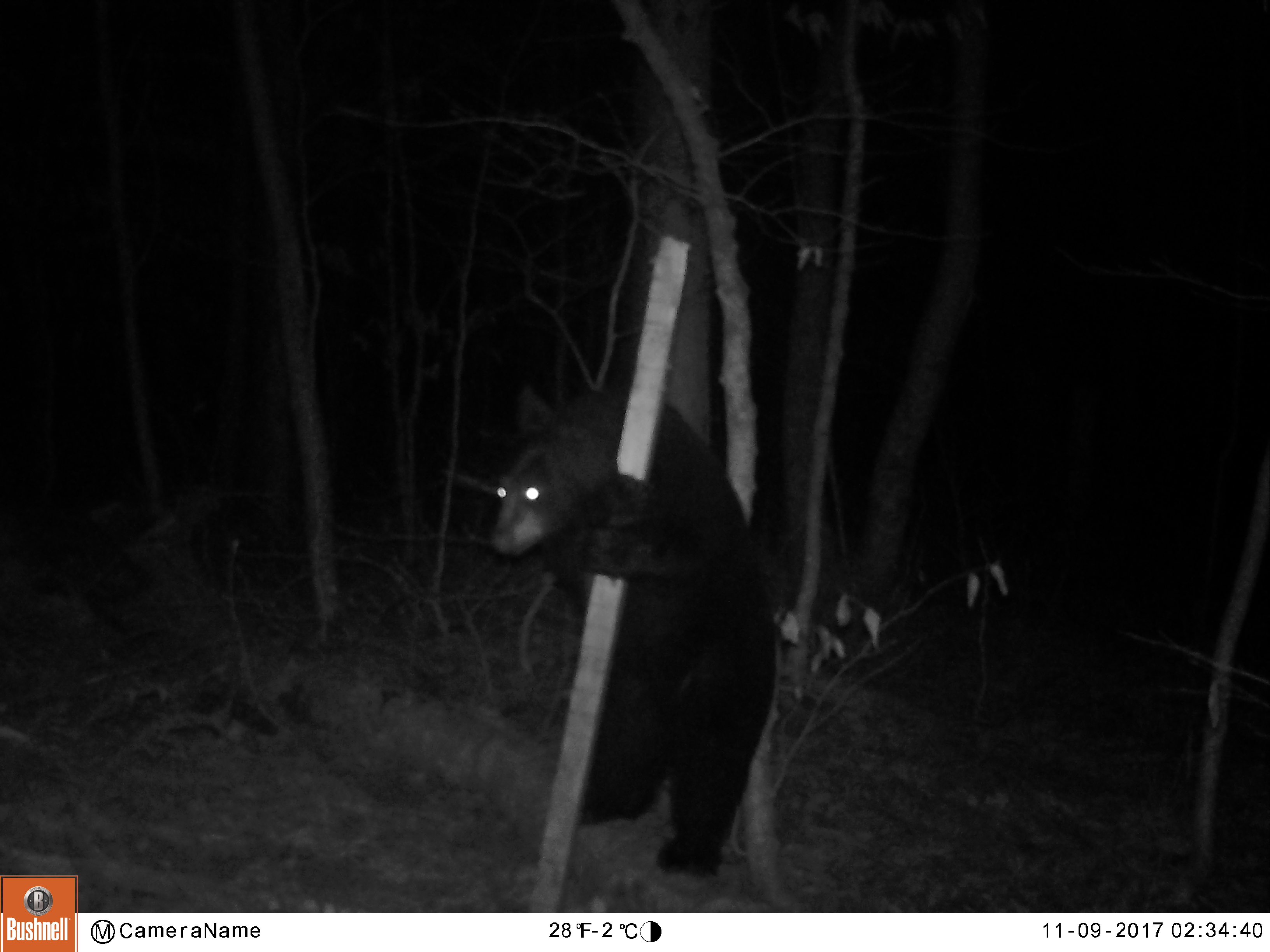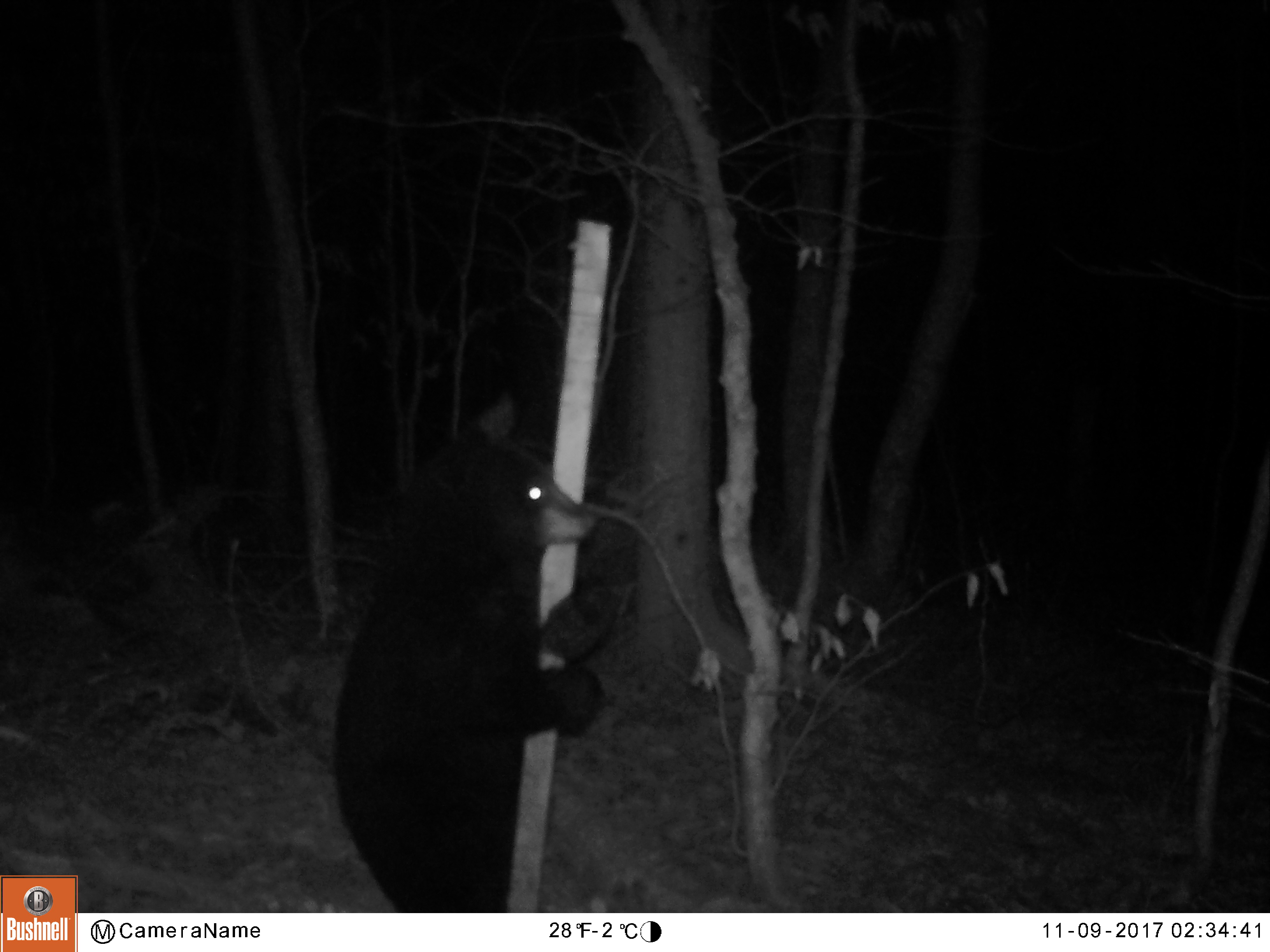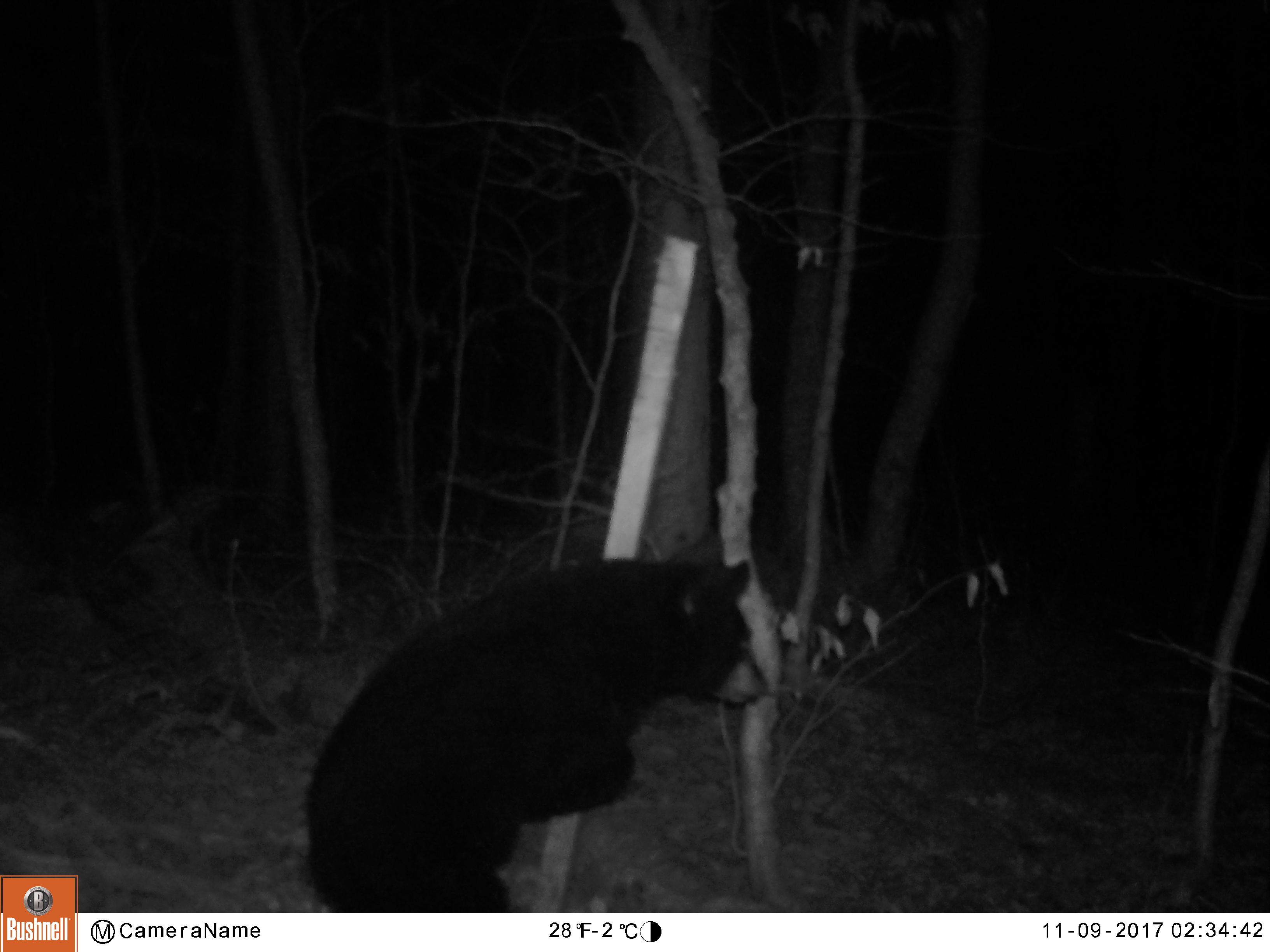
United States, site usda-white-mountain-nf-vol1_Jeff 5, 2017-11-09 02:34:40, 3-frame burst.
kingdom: Animalia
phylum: Chordata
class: Mammalia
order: Carnivora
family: Ursidae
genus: Ursus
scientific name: Ursus americanus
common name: black bear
Black bear (Ursus americanus).